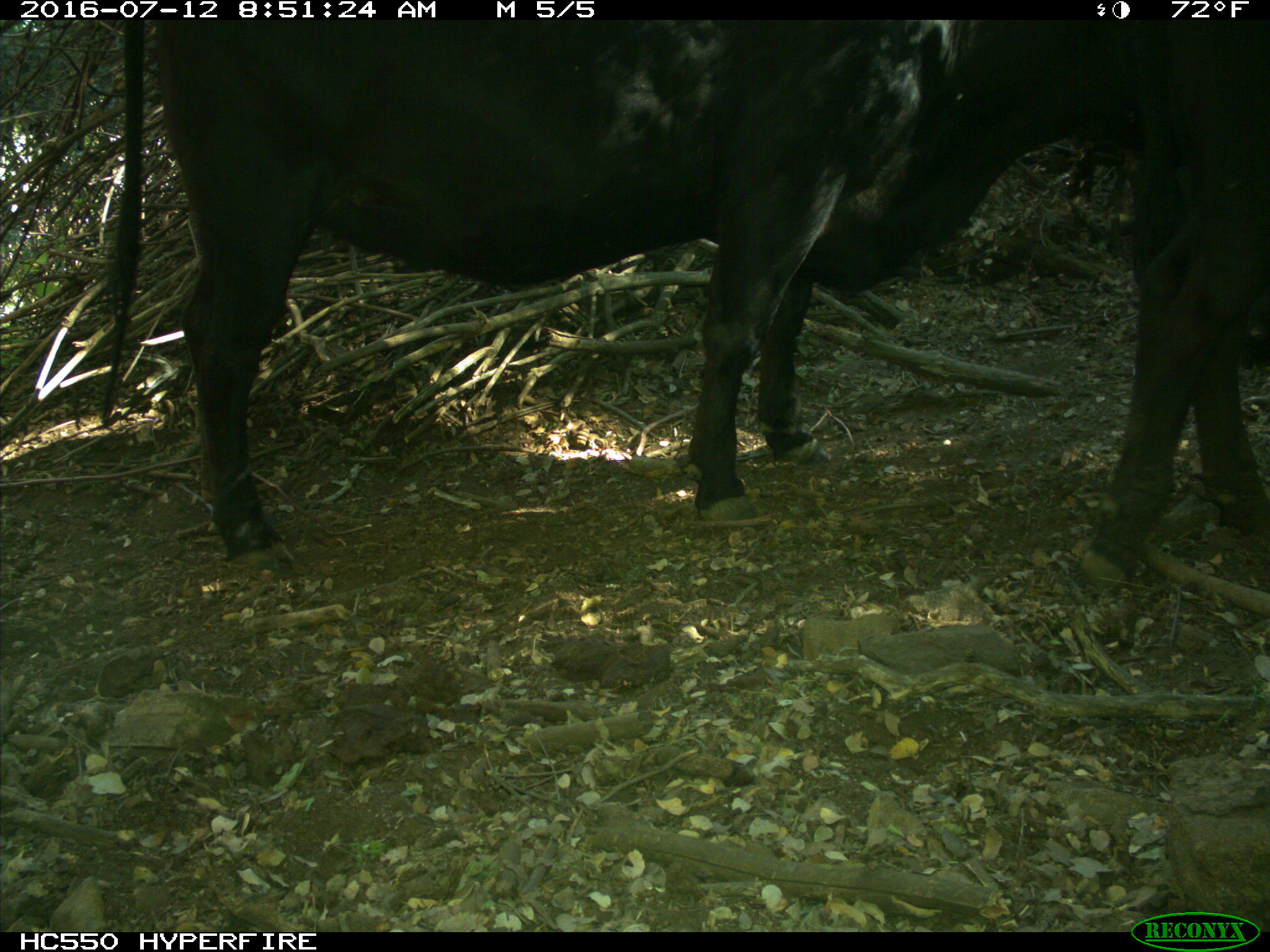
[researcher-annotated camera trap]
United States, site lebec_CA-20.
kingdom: Animalia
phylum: Chordata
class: Mammalia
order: Artiodactyla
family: Bovidae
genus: Bos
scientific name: Bos taurus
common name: domestic cow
Bos taurus (domestic cow).